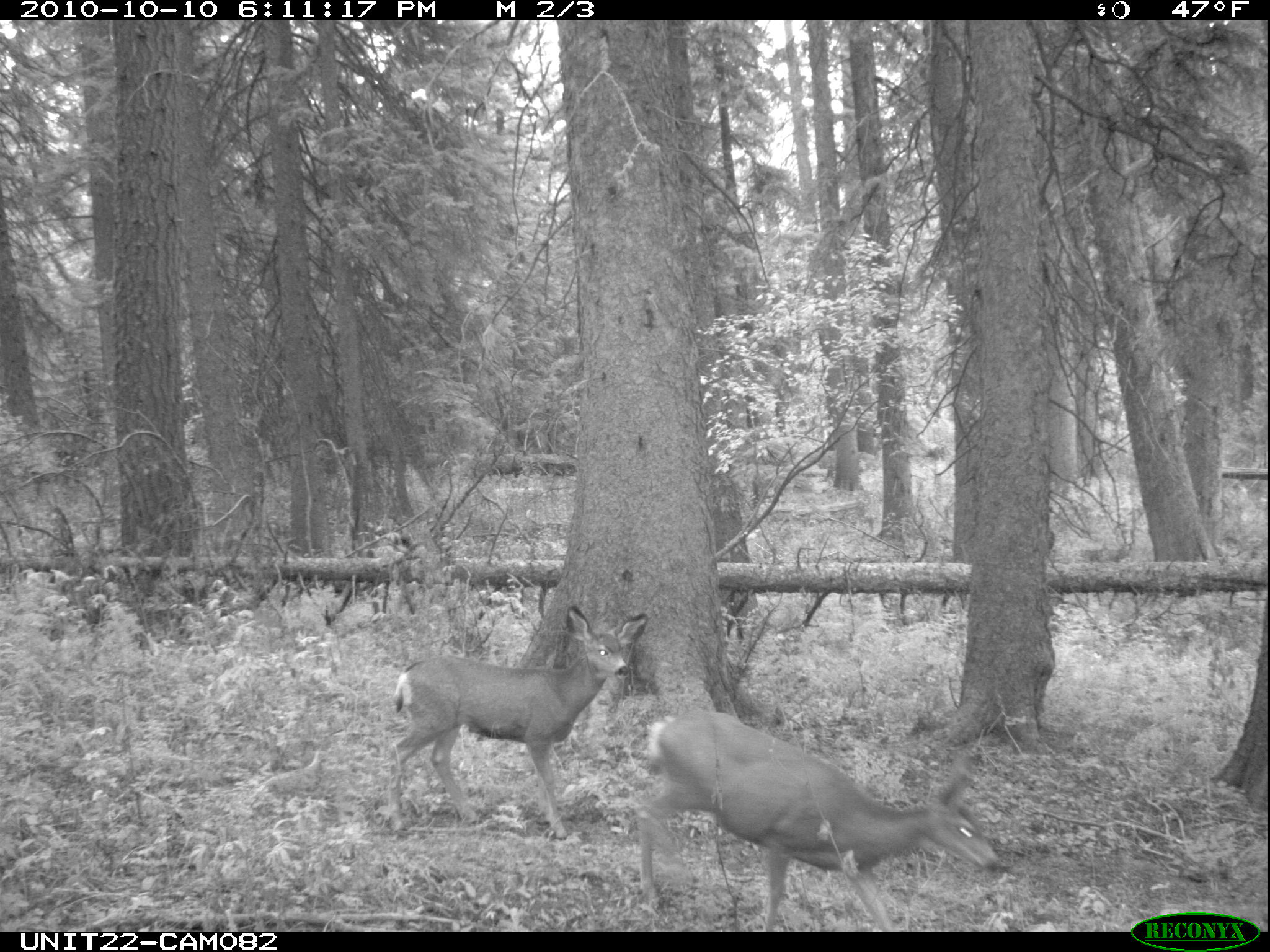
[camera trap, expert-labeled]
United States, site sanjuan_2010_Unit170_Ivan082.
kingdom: Animalia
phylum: Chordata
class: Mammalia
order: Artiodactyla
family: Cervidae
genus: Odocoileus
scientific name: Odocoileus hemionus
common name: mule deer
Odocoileus hemionus (mule deer).